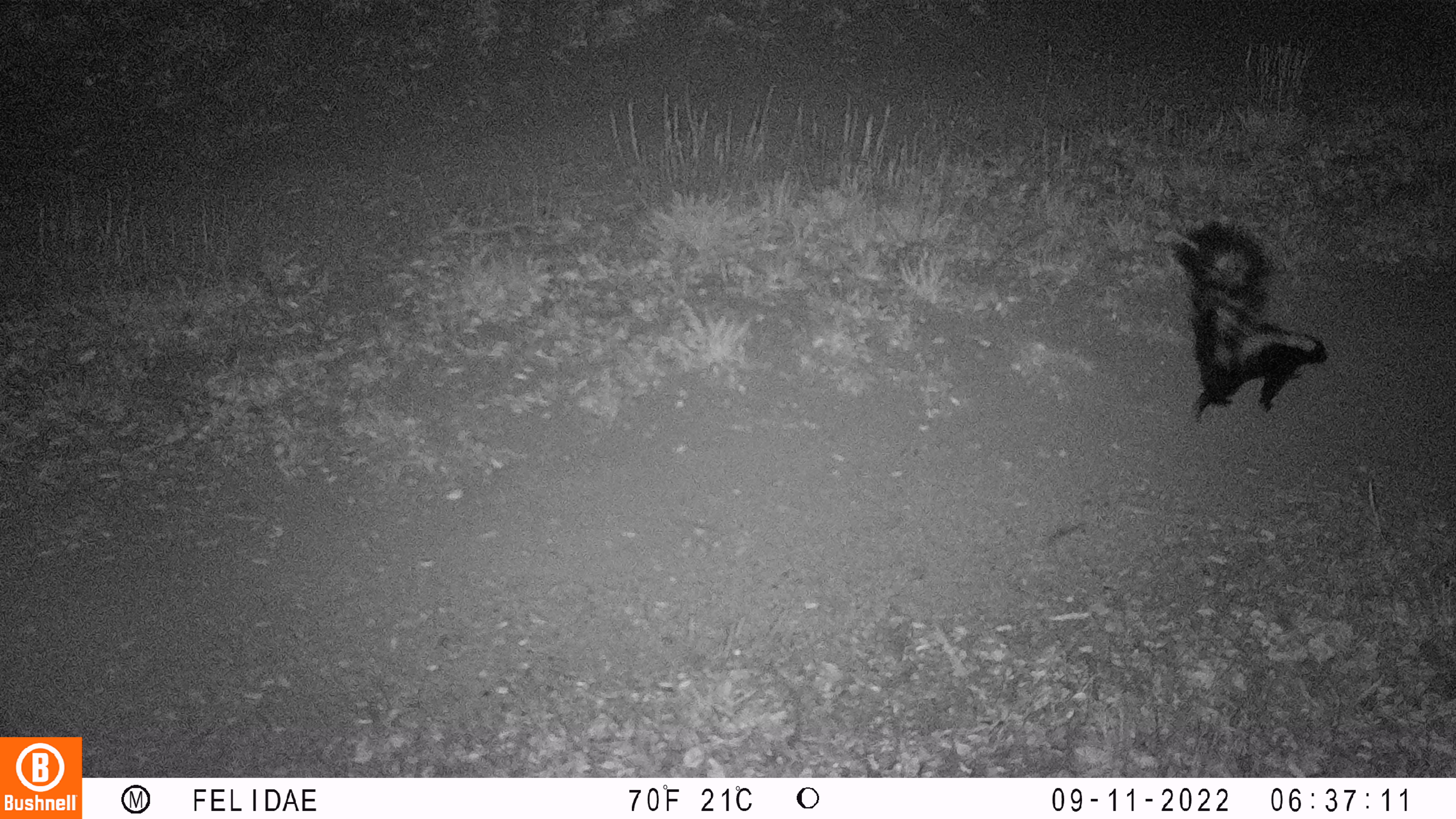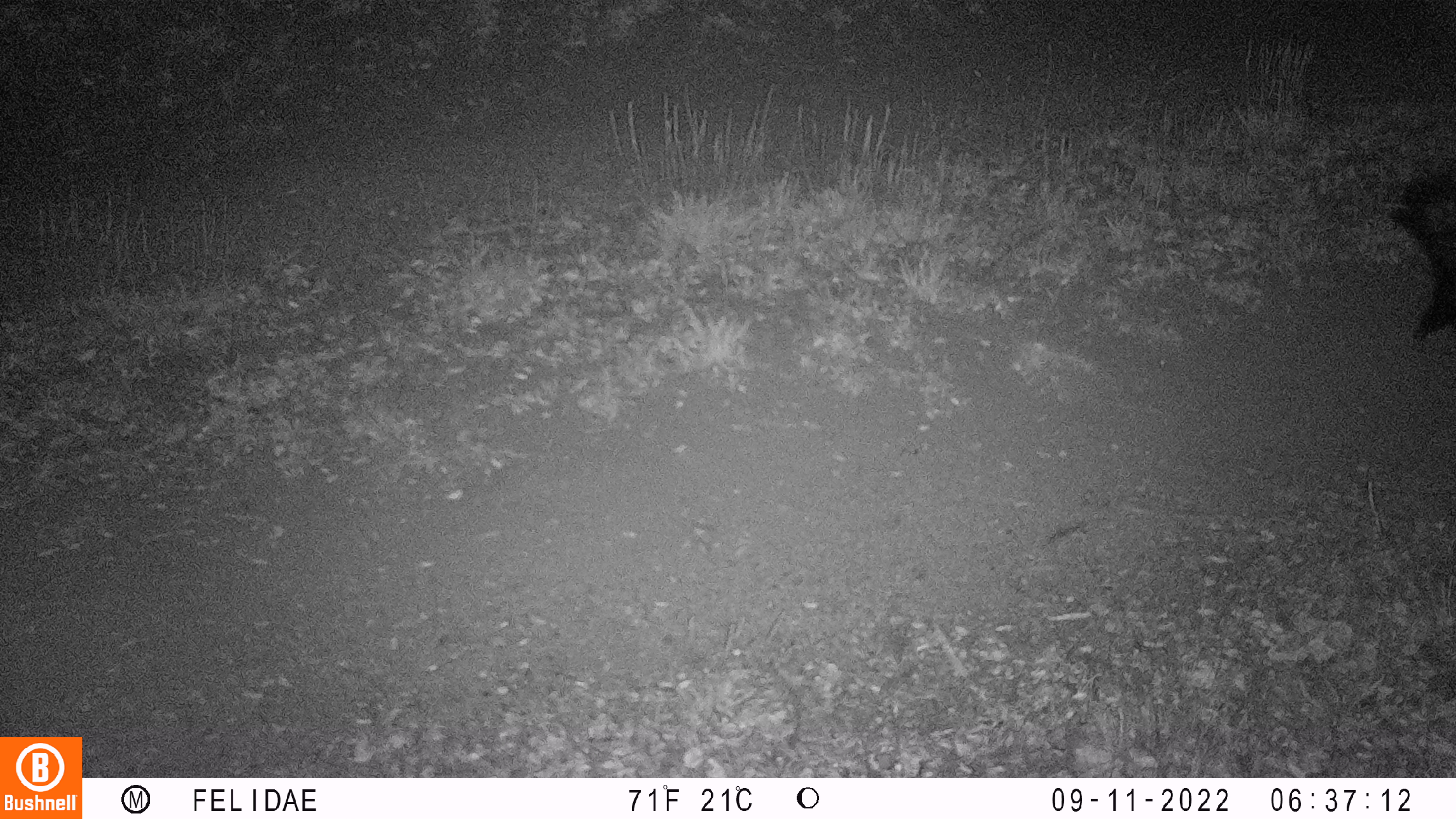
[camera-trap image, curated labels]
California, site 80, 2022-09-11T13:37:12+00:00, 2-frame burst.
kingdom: Animalia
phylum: Chordata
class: Mammalia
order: Carnivora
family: Mephitidae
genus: Mephitis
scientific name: Mephitis mephitis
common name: striped skunk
Striped skunk (Mephitis mephitis).